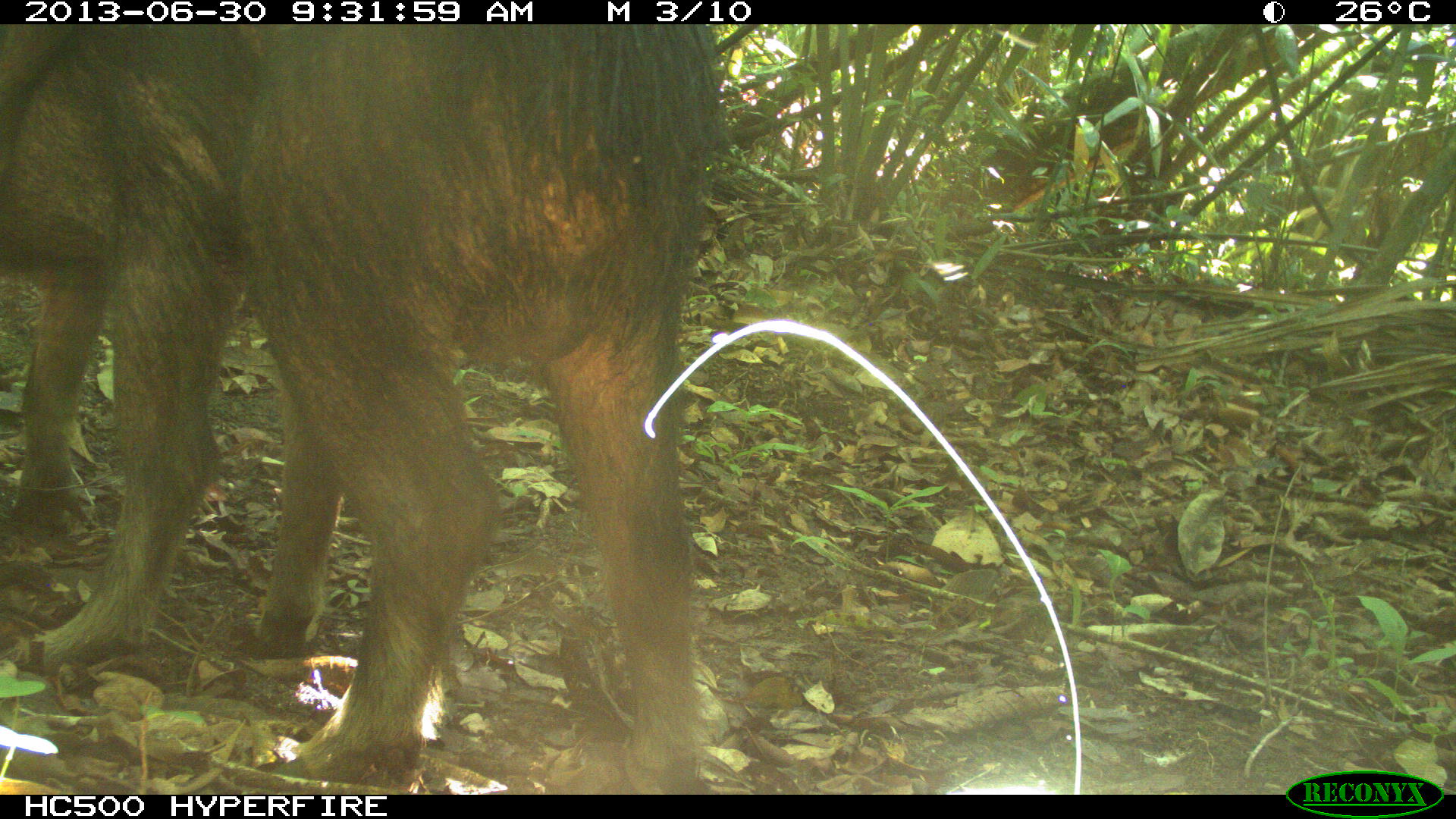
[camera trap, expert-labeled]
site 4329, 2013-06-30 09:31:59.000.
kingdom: Animalia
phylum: Chordata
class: Mammalia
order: Artiodactyla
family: Tayassuidae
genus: Tayassu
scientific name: Tayassu pecari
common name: white-lipped peccary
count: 3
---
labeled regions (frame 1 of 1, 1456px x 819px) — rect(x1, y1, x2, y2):
tayassu pecari: rect(0, 26, 722, 796)